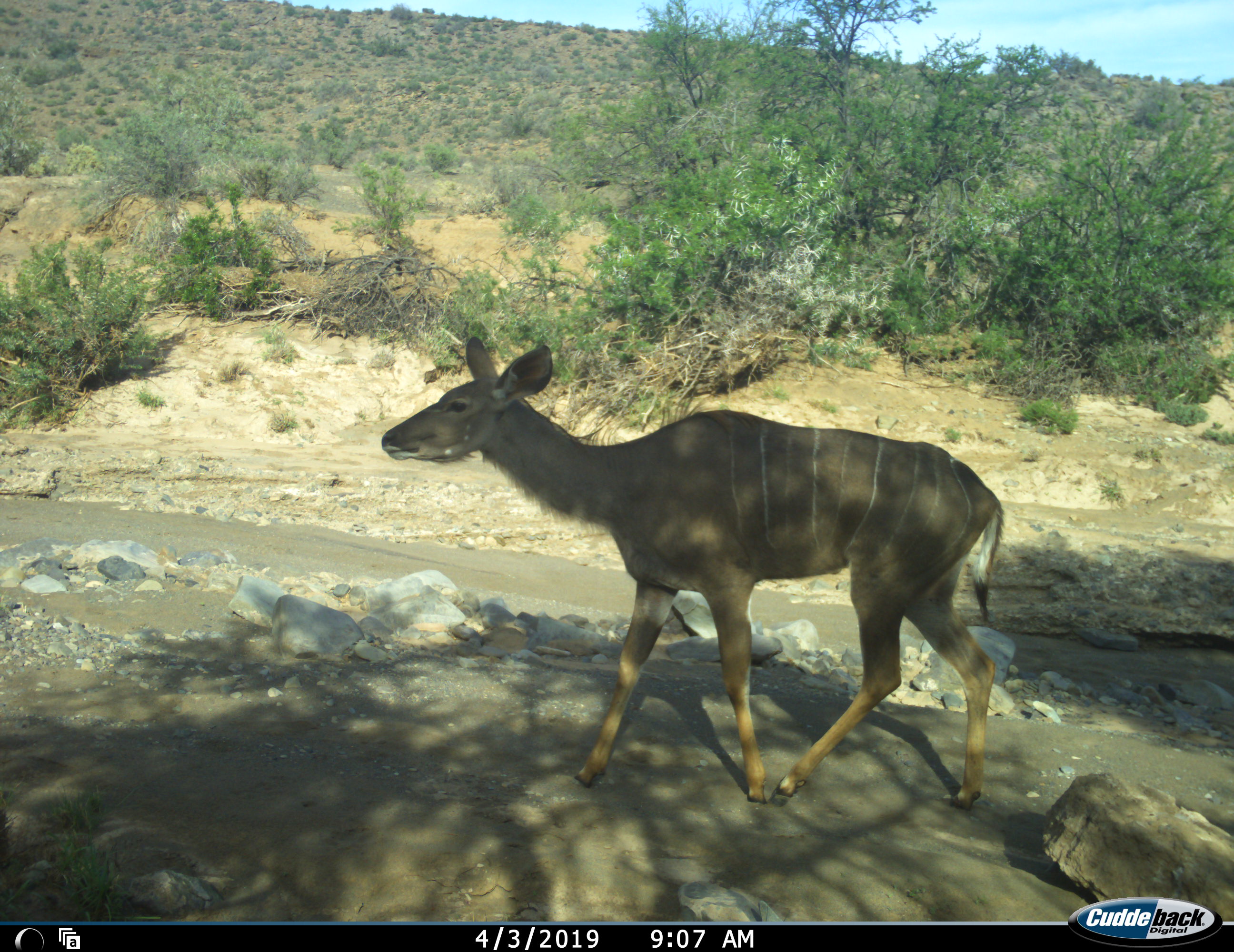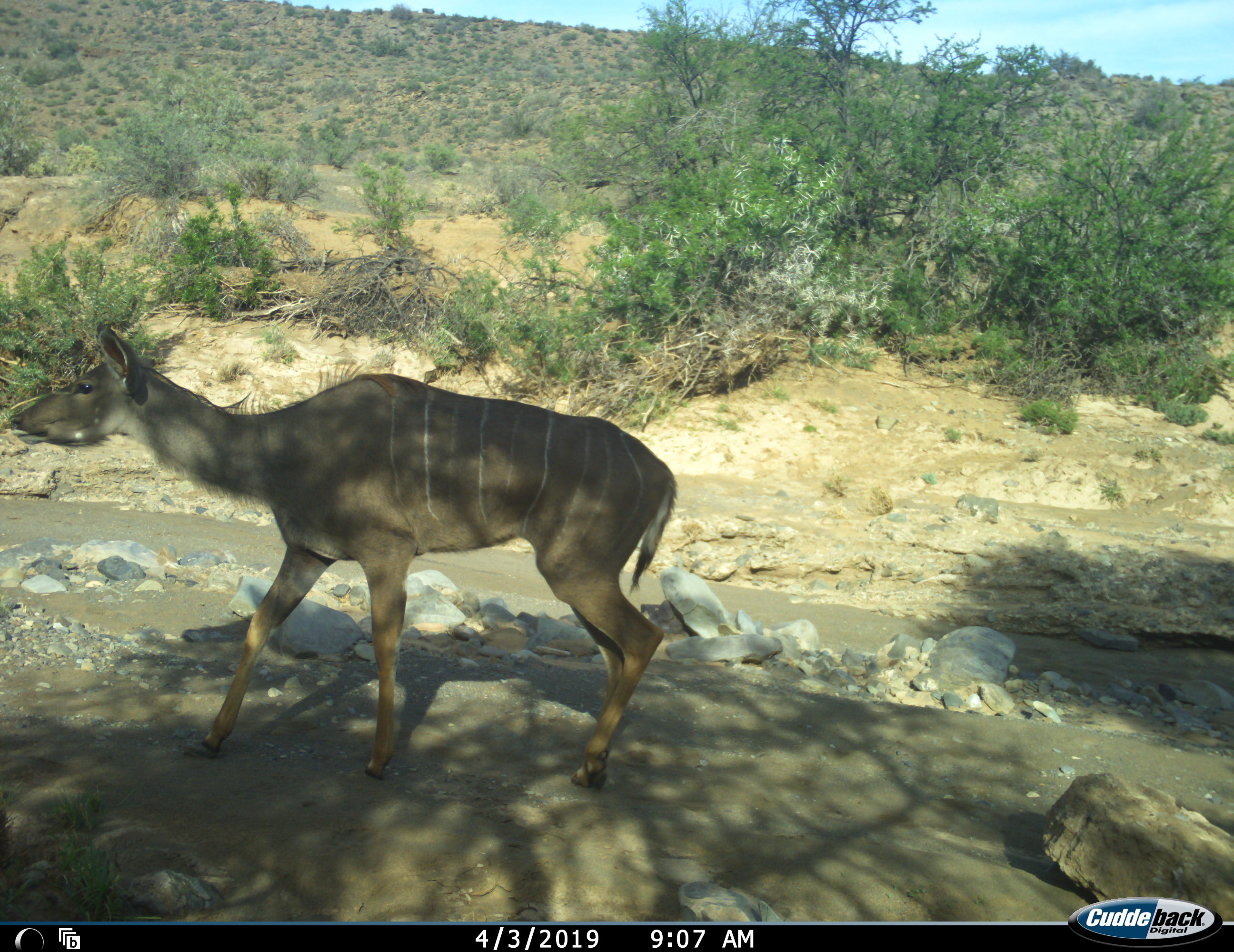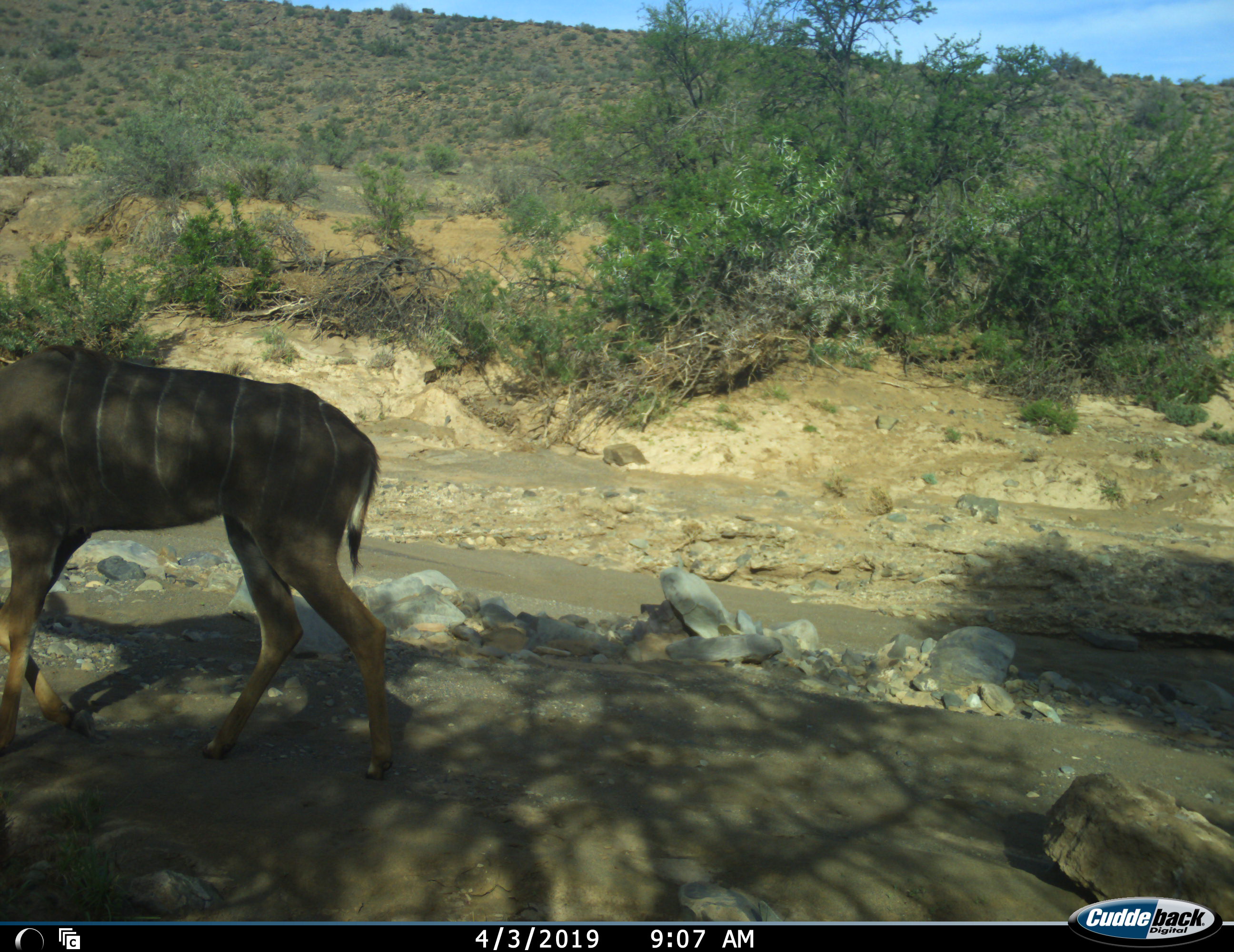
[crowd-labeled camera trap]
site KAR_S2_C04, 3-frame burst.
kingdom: Animalia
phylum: Chordata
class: Mammalia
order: Artiodactyla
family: Bovidae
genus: Tragelaphus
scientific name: Tragelaphus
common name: kudu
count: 1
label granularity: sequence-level